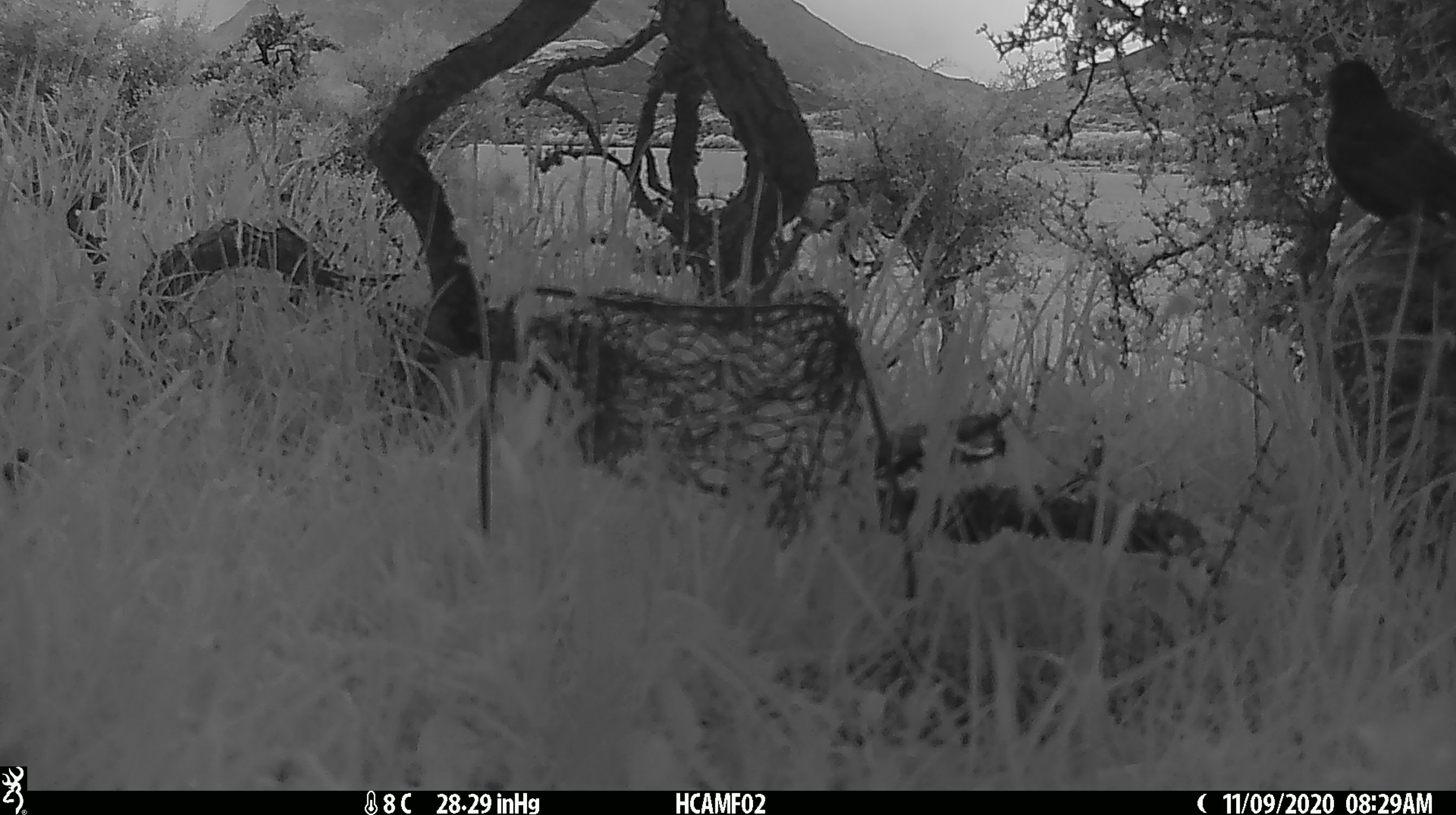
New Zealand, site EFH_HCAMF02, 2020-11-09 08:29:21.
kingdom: Animalia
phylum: Chordata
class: Aves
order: Passeriformes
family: Turdidae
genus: Turdus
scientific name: Turdus merula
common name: eurasian blackbird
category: blackbird